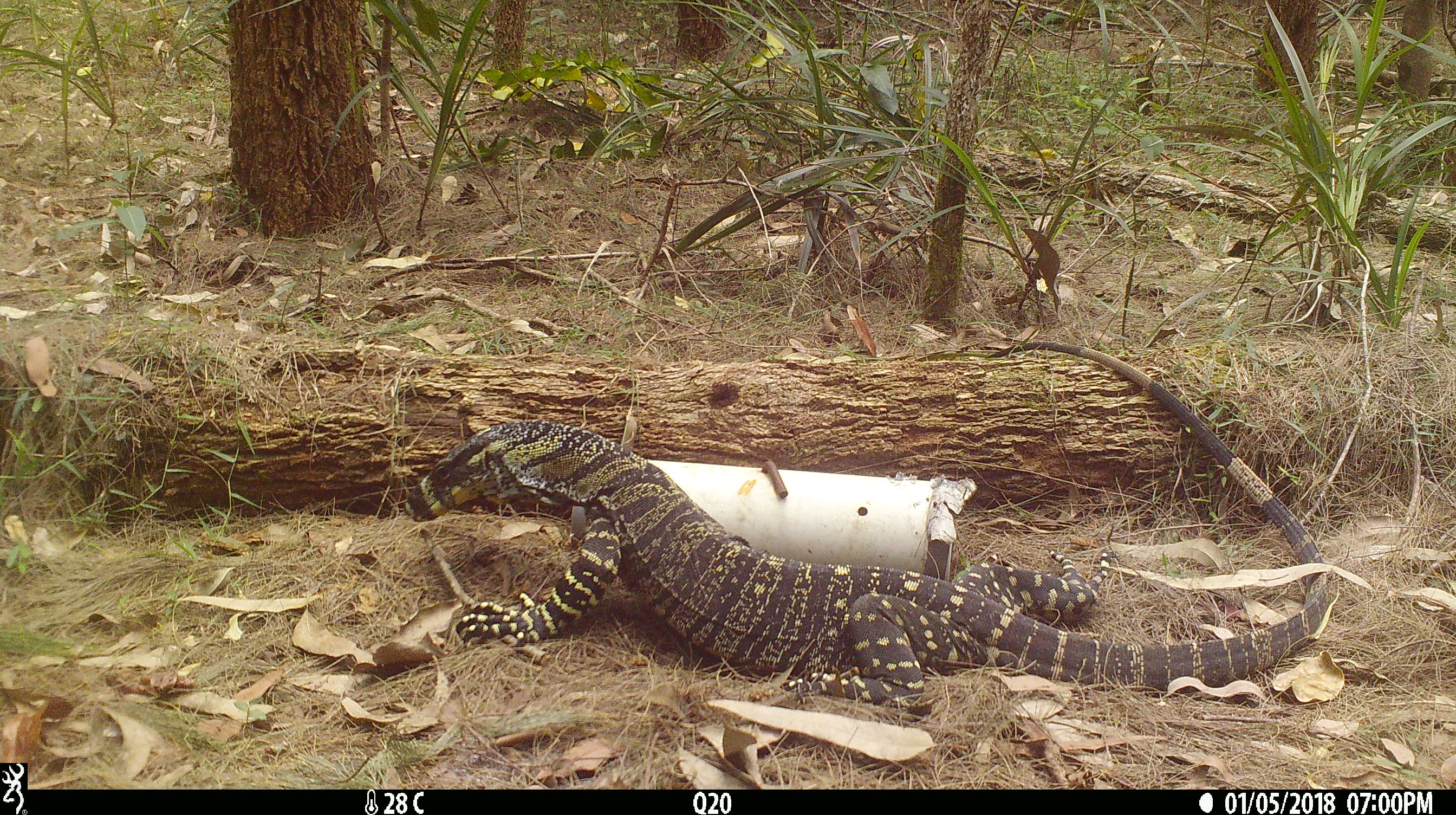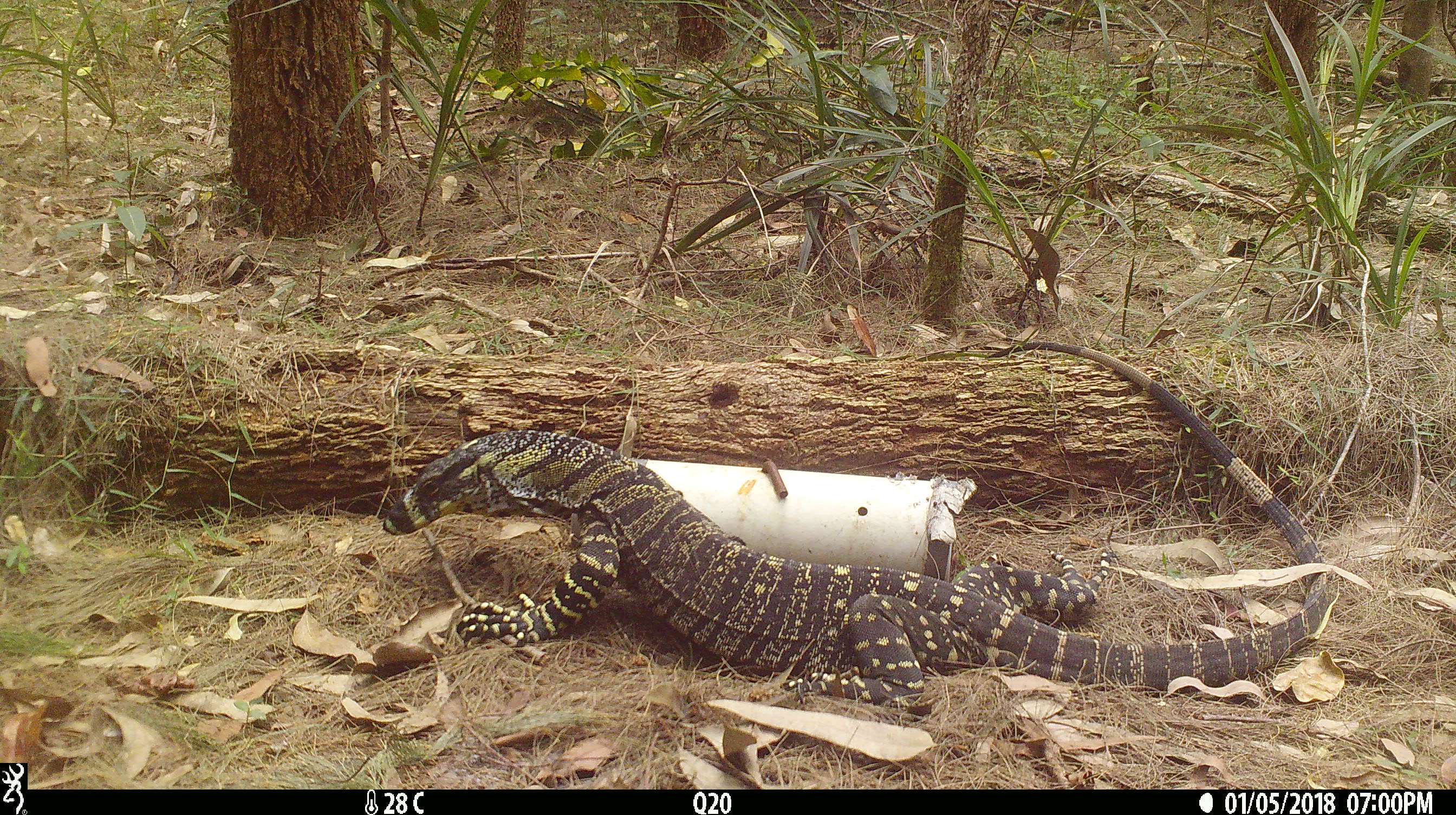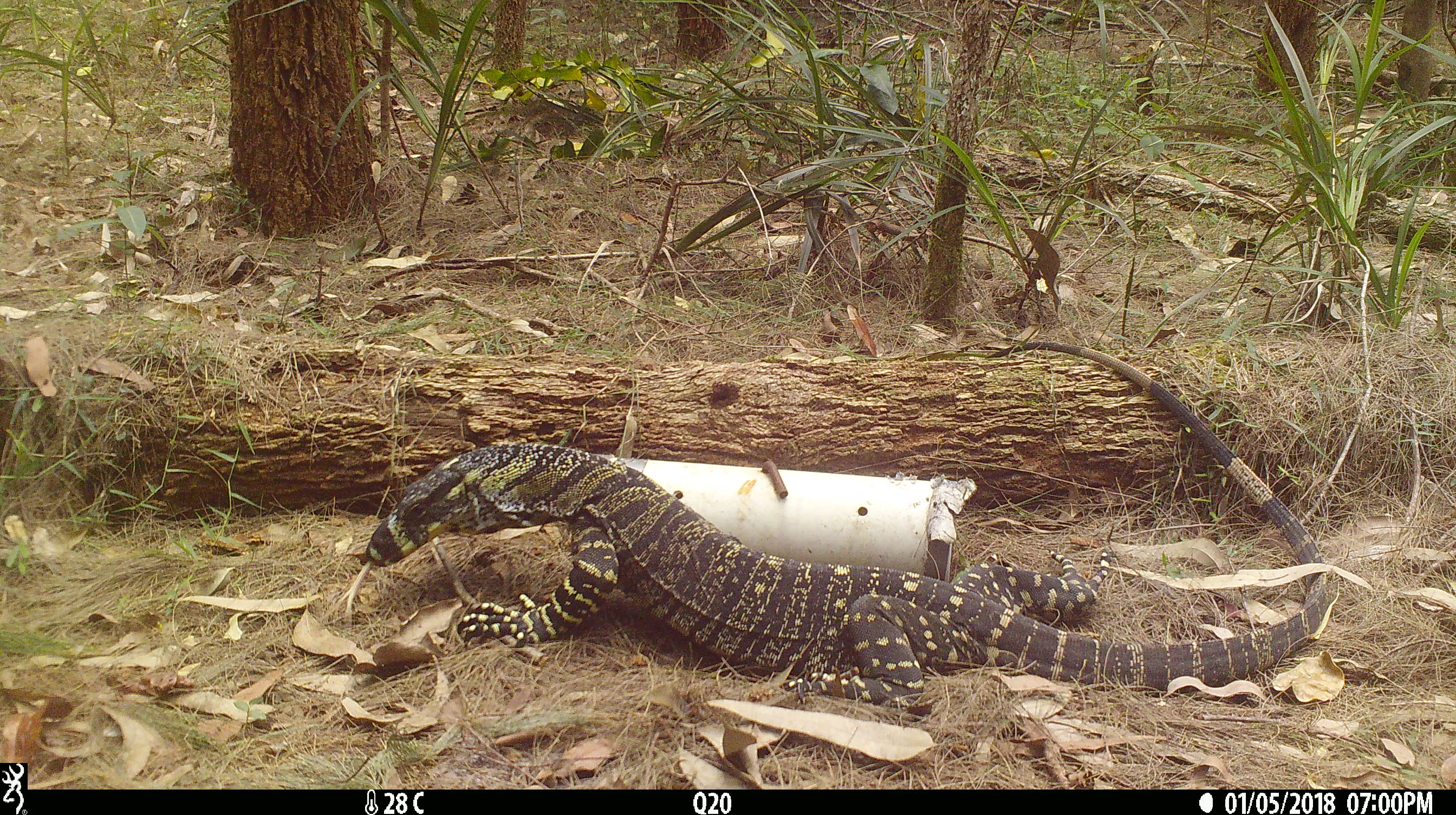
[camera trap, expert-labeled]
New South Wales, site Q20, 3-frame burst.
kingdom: Animalia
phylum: Chordata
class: Reptilia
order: Squamata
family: Varanidae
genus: Varanus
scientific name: Varanus varius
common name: lace monitor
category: goanna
Goanna (lace monitor) (Varanus varius).